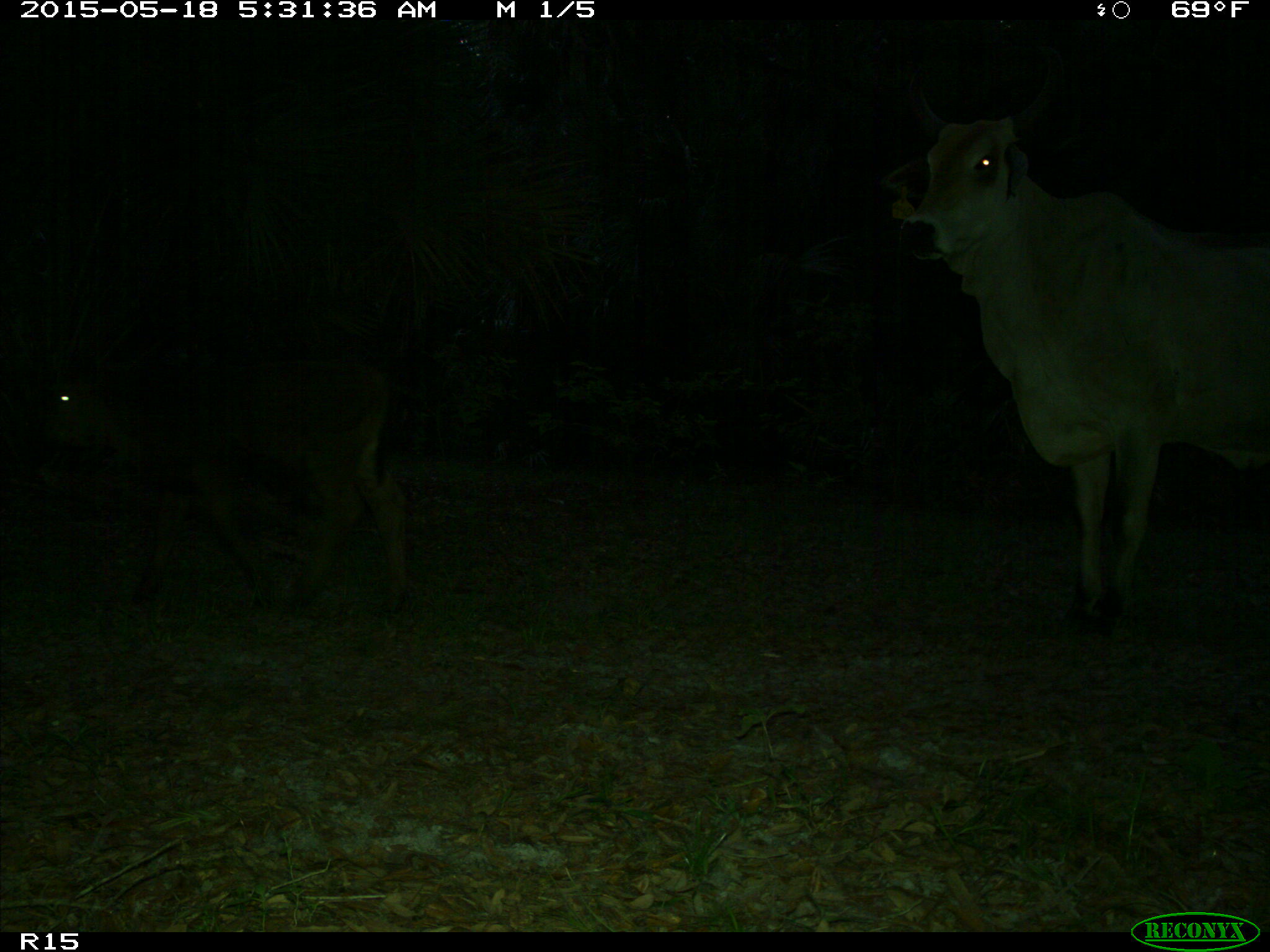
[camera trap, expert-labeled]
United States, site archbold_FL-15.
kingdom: Animalia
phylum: Chordata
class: Mammalia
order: Artiodactyla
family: Bovidae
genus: Bos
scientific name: Bos taurus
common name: domestic cow